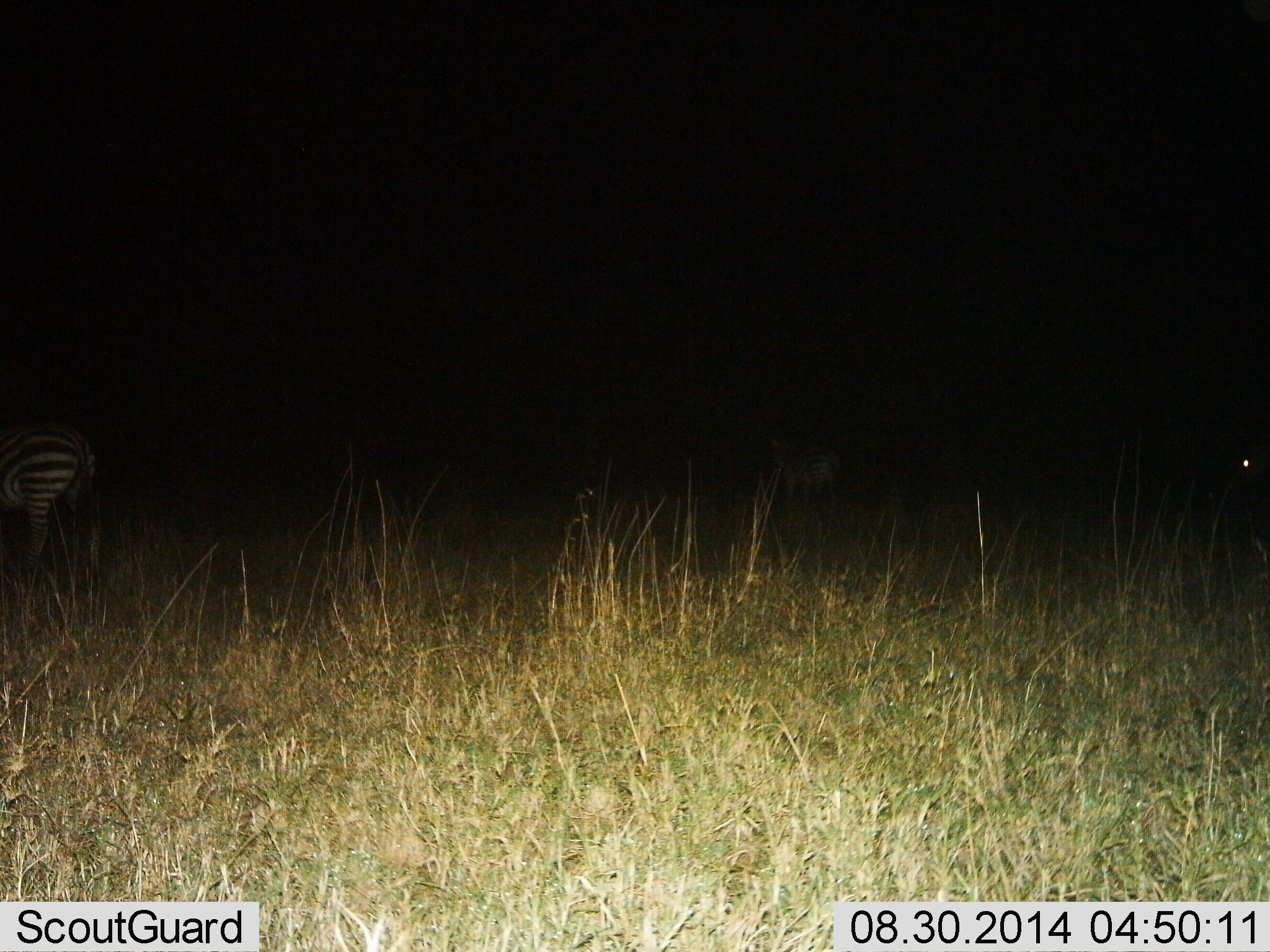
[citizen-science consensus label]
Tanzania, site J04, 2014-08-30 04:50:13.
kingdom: Animalia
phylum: Chordata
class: Mammalia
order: Perissodactyla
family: Equidae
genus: Equus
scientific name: Equus quagga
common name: plains zebra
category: zebra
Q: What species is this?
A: Zebra (plains zebra) (Equus quagga).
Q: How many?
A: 2.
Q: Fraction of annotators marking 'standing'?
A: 100%.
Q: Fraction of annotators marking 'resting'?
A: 0%.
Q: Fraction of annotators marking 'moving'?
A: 0%.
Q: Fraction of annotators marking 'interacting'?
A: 0%.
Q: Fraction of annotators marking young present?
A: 0%.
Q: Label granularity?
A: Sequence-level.